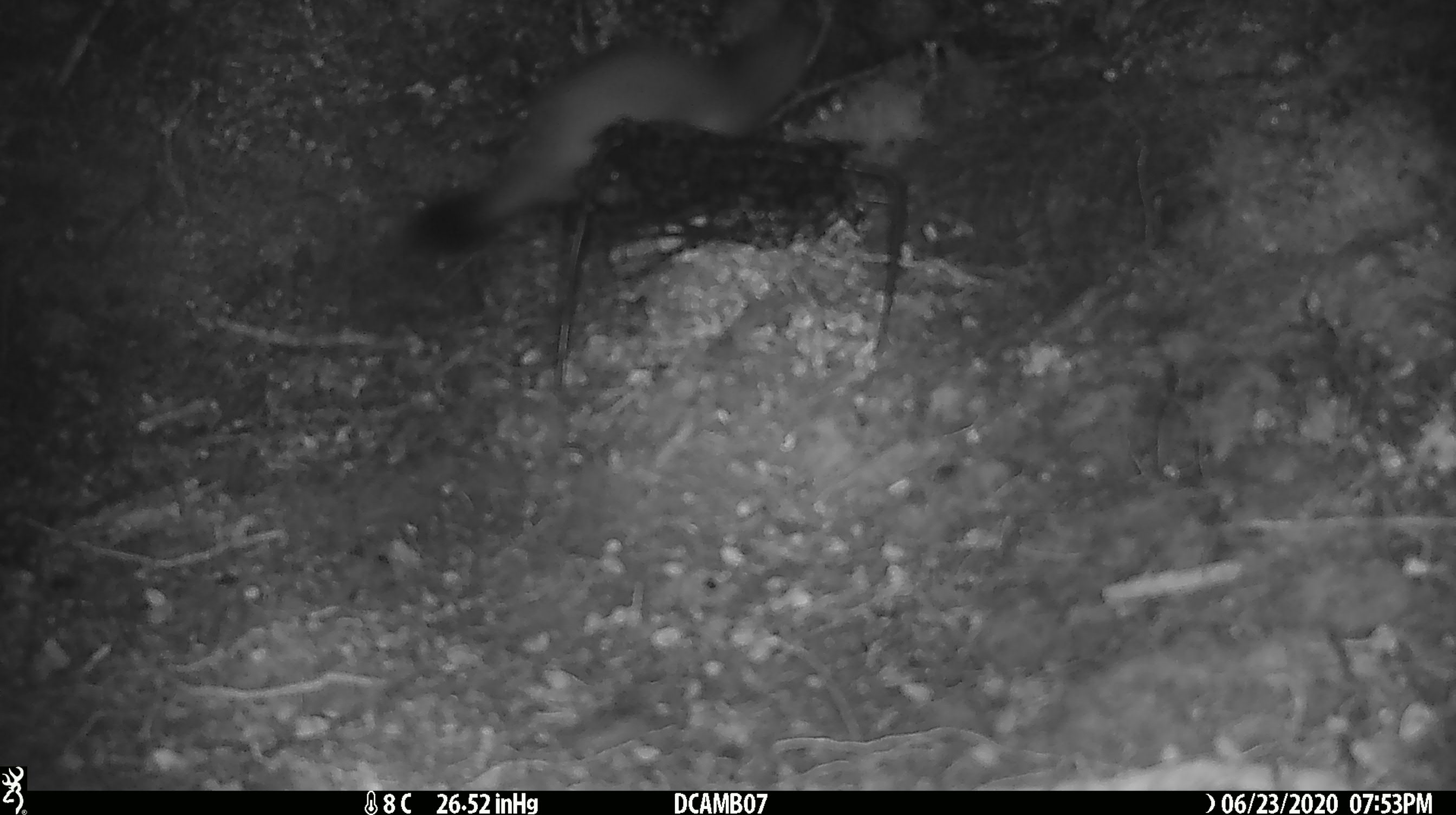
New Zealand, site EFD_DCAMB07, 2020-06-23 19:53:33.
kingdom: Animalia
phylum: Chordata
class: Mammalia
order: Carnivora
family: Mustelidae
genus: Mustela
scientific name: Mustela erminea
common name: stoat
Stoat (Mustela erminea).